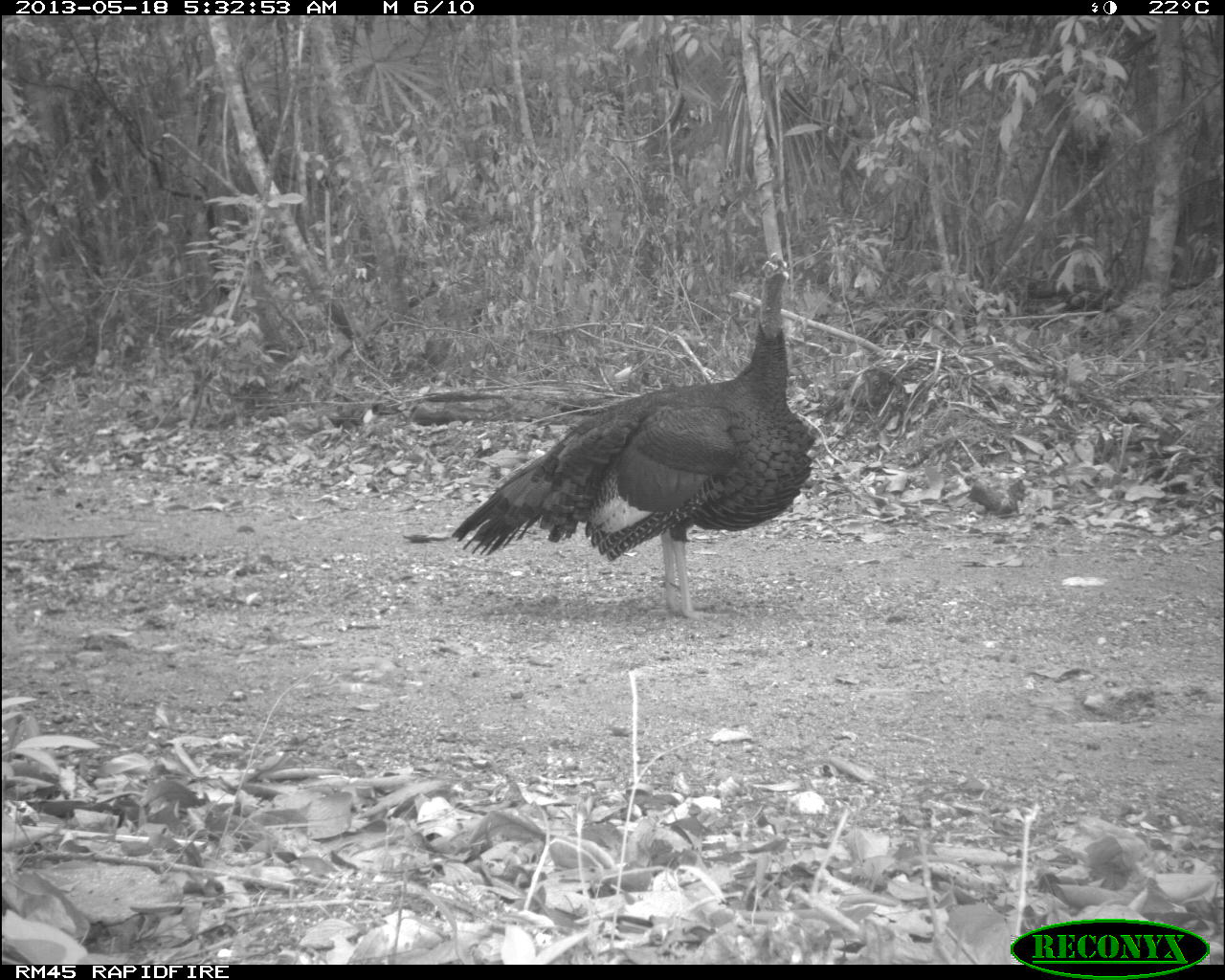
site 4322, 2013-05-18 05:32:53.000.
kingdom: Animalia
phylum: Chordata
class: Aves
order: Galliformes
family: Phasianidae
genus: Meleagris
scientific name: Meleagris ocellata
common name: ocellated turkey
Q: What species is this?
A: Meleagris ocellata (ocellated turkey).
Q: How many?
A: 1.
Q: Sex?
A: Male.